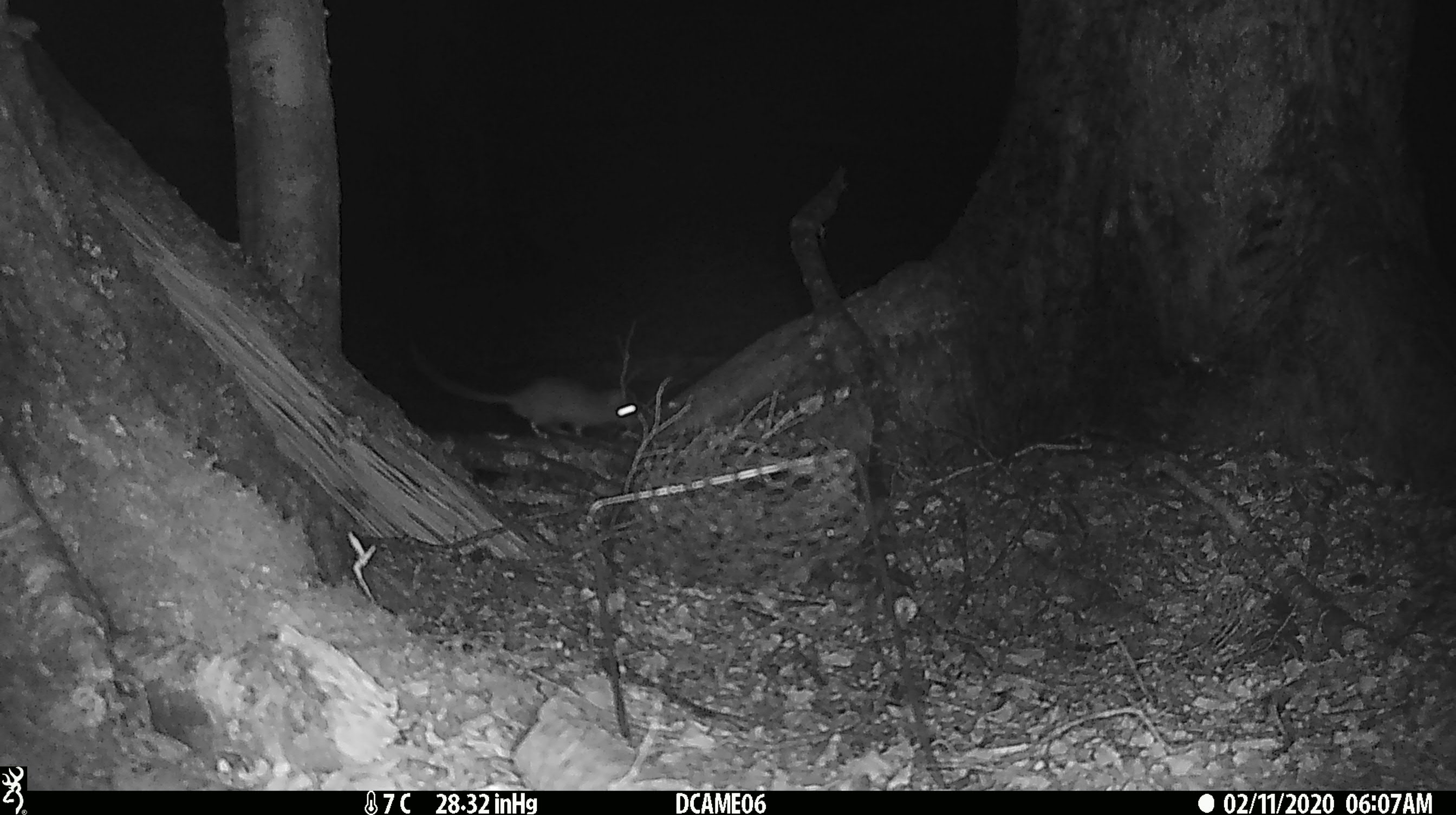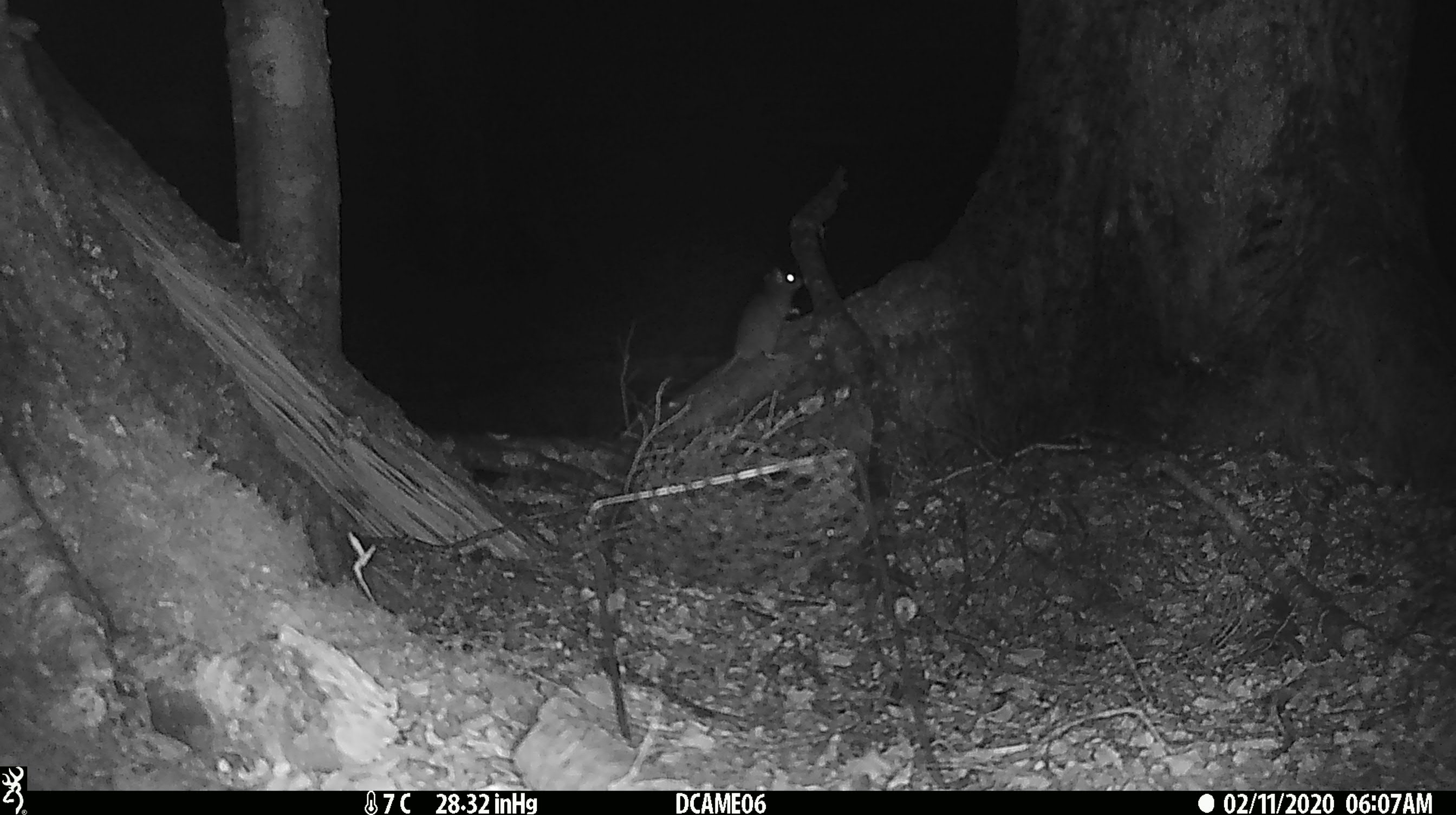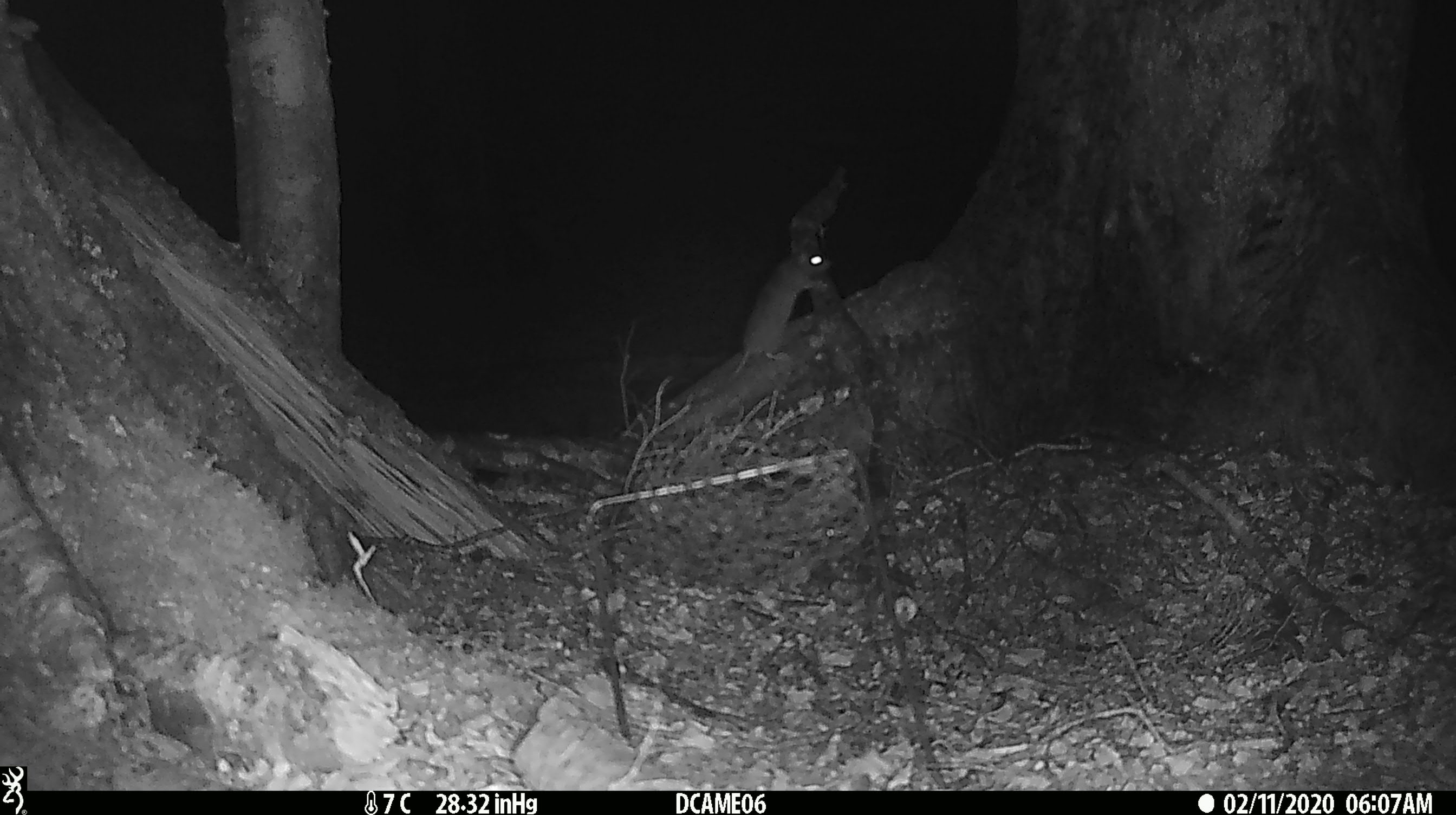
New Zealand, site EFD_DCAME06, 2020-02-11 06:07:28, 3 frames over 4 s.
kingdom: Animalia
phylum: Chordata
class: Mammalia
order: Rodentia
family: Muridae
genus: Rattus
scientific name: Rattus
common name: rat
Rat (Rattus).